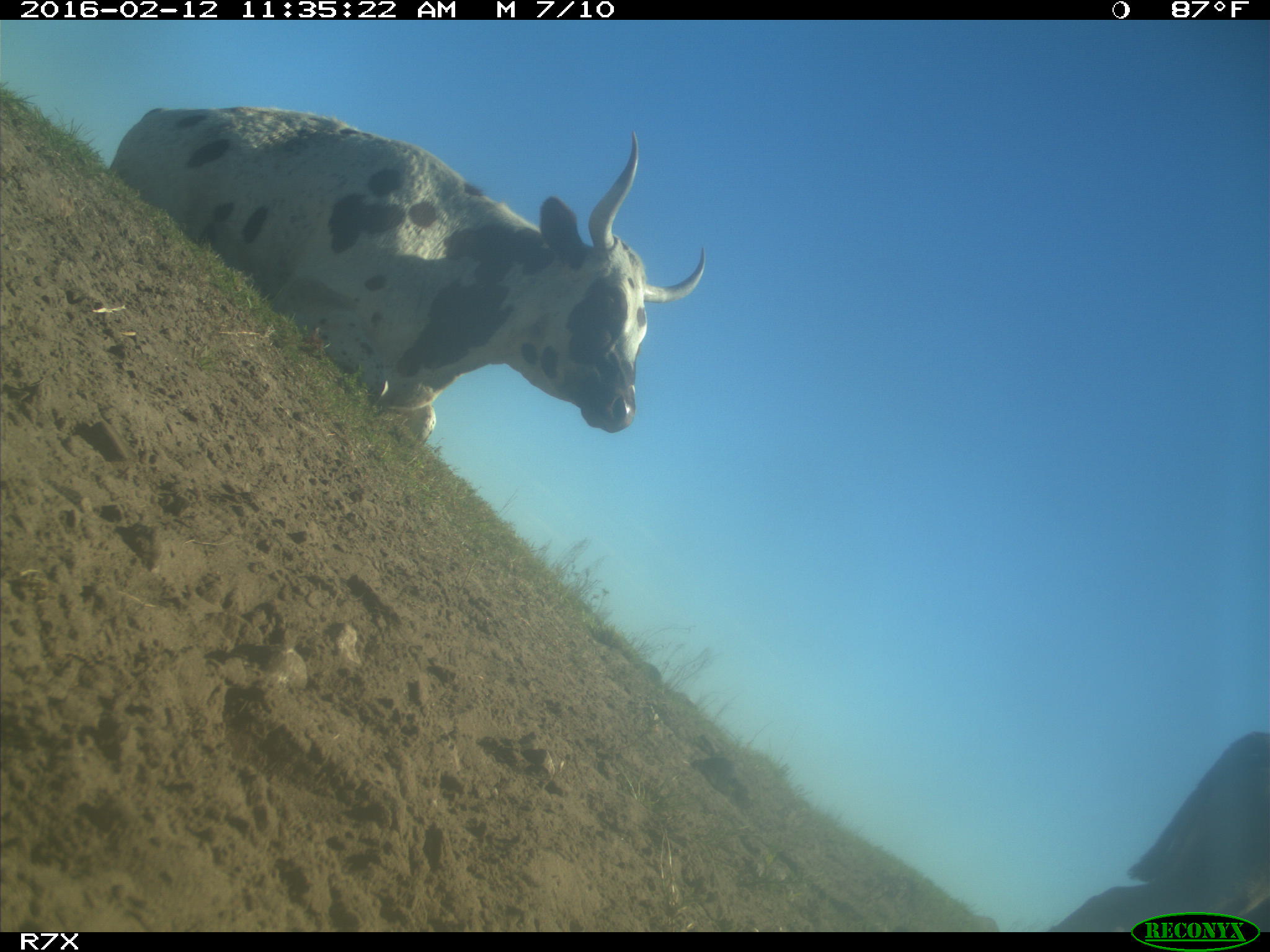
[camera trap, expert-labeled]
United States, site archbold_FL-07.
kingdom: Animalia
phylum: Chordata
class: Mammalia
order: Artiodactyla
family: Bovidae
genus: Bos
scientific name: Bos taurus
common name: domestic cow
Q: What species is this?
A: Bos taurus (domestic cow).